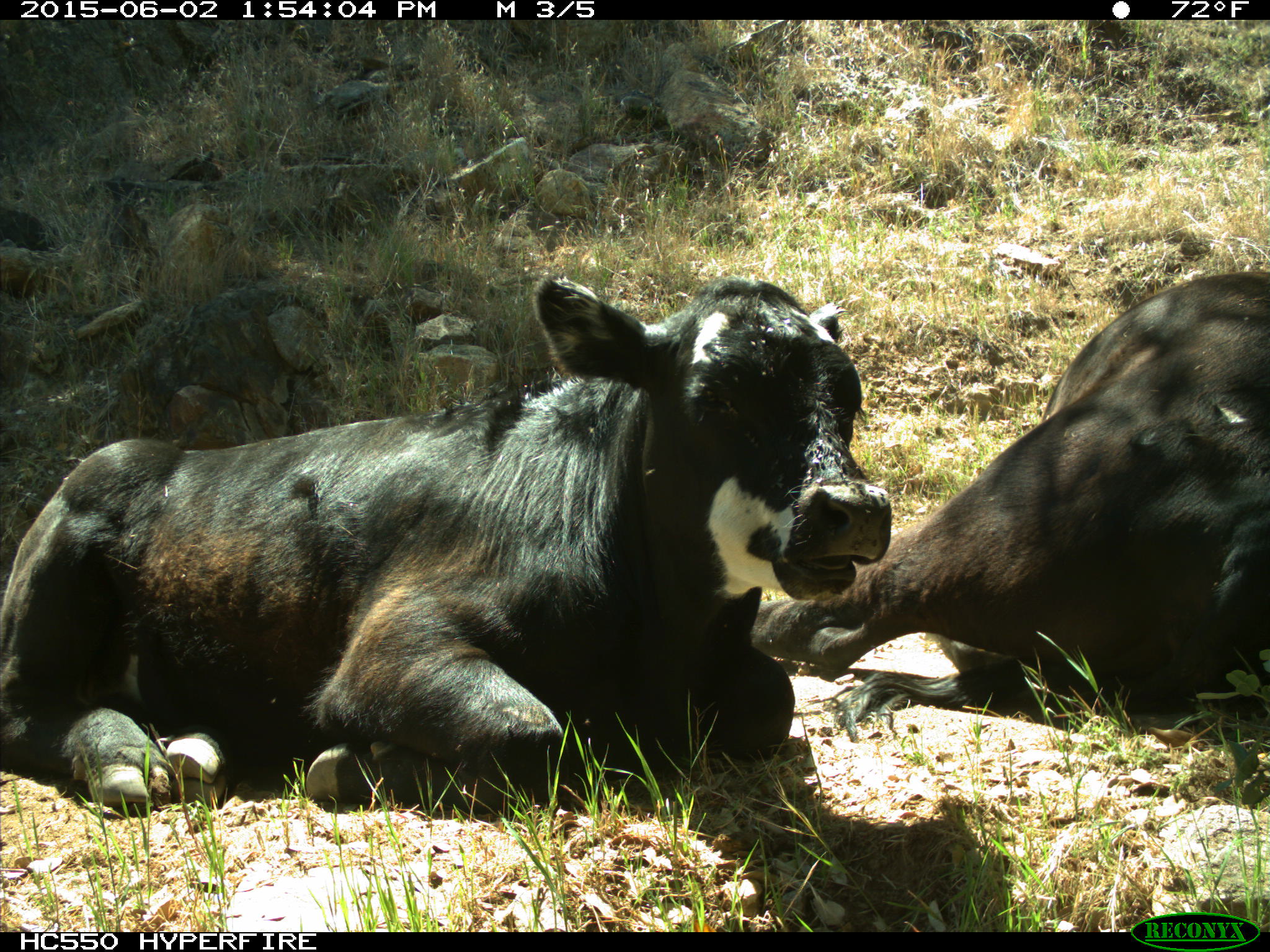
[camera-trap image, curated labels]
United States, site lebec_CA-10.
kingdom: Animalia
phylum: Chordata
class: Mammalia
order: Artiodactyla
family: Bovidae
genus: Bos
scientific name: Bos taurus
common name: domestic cow